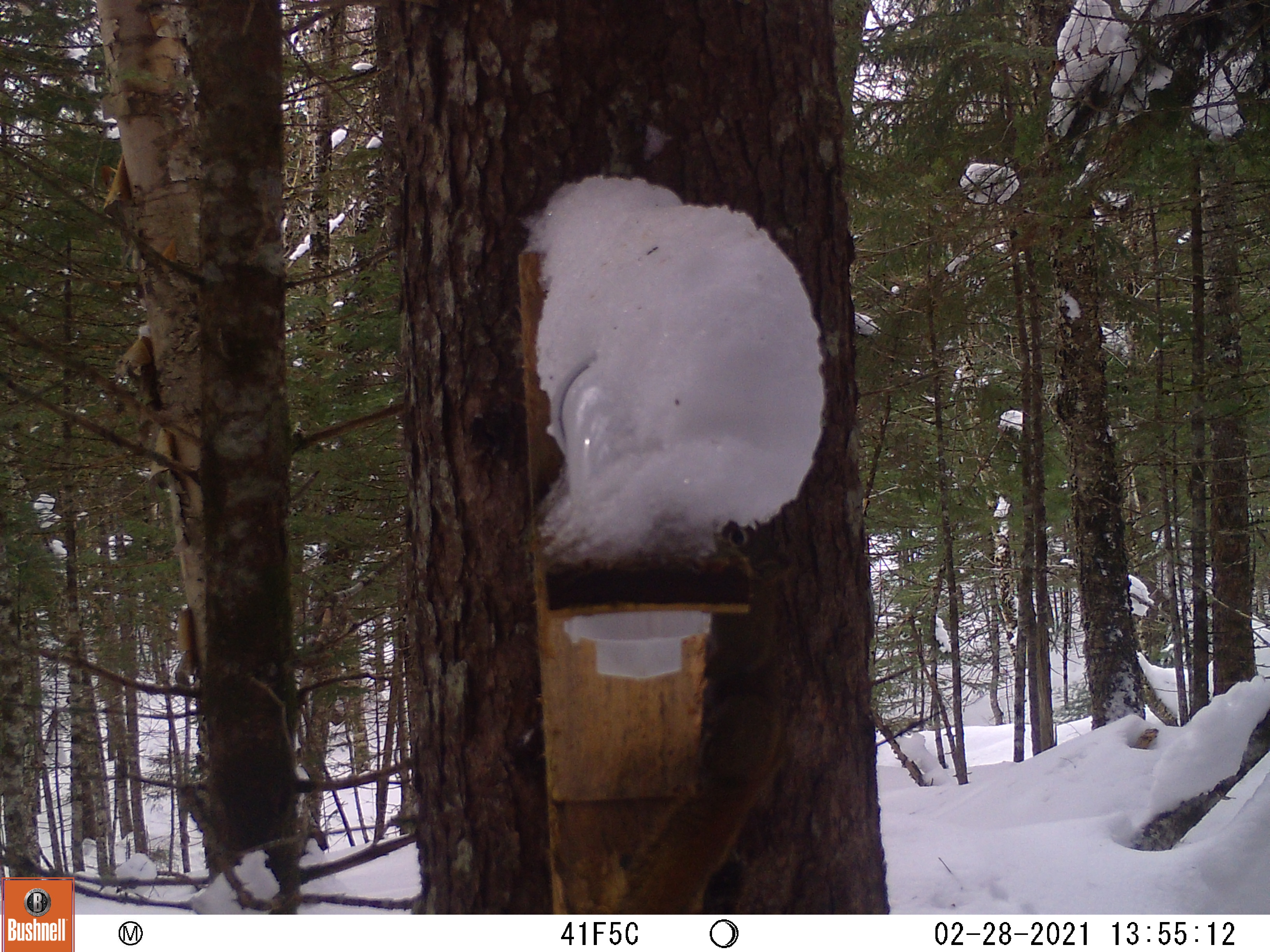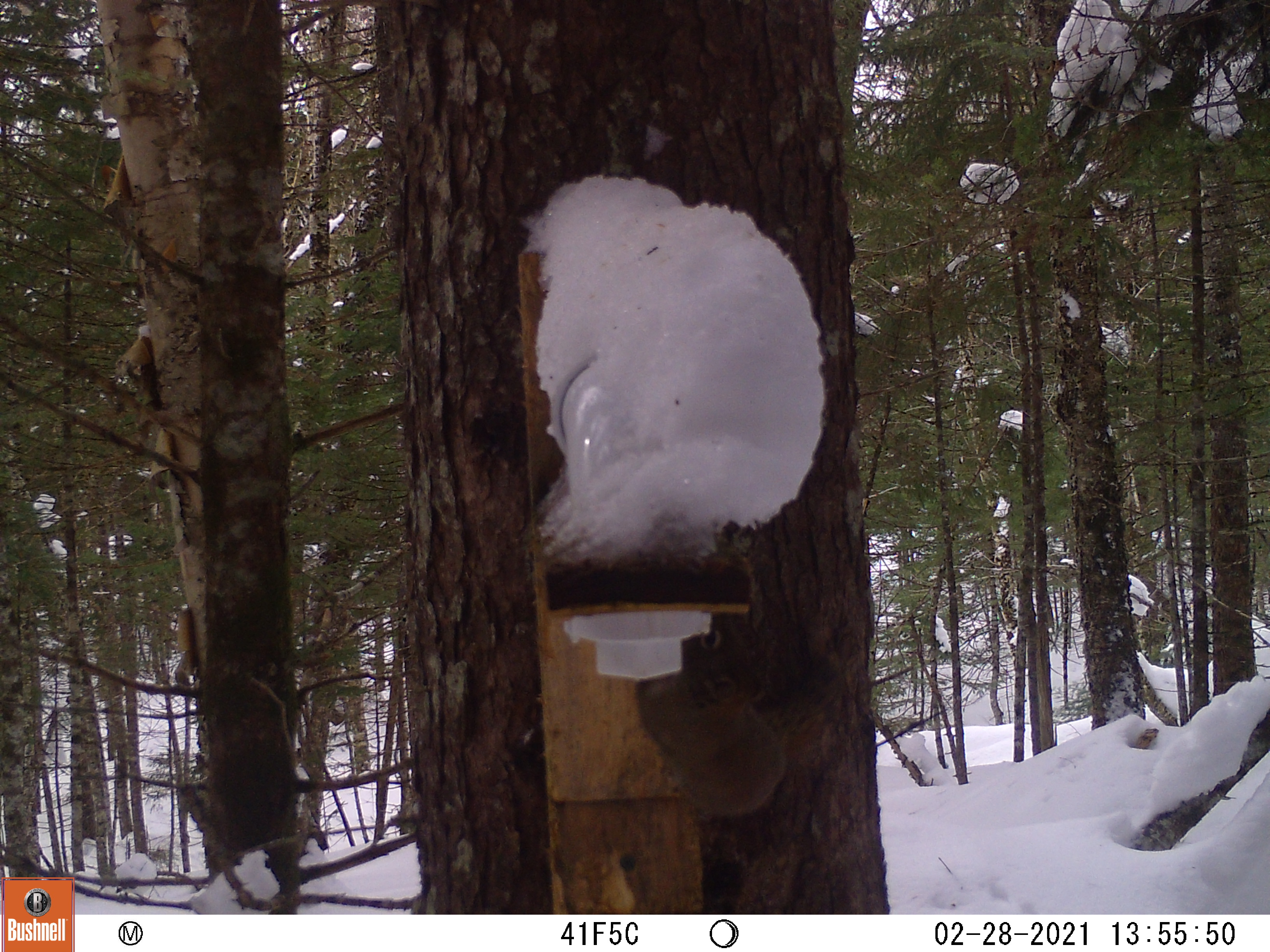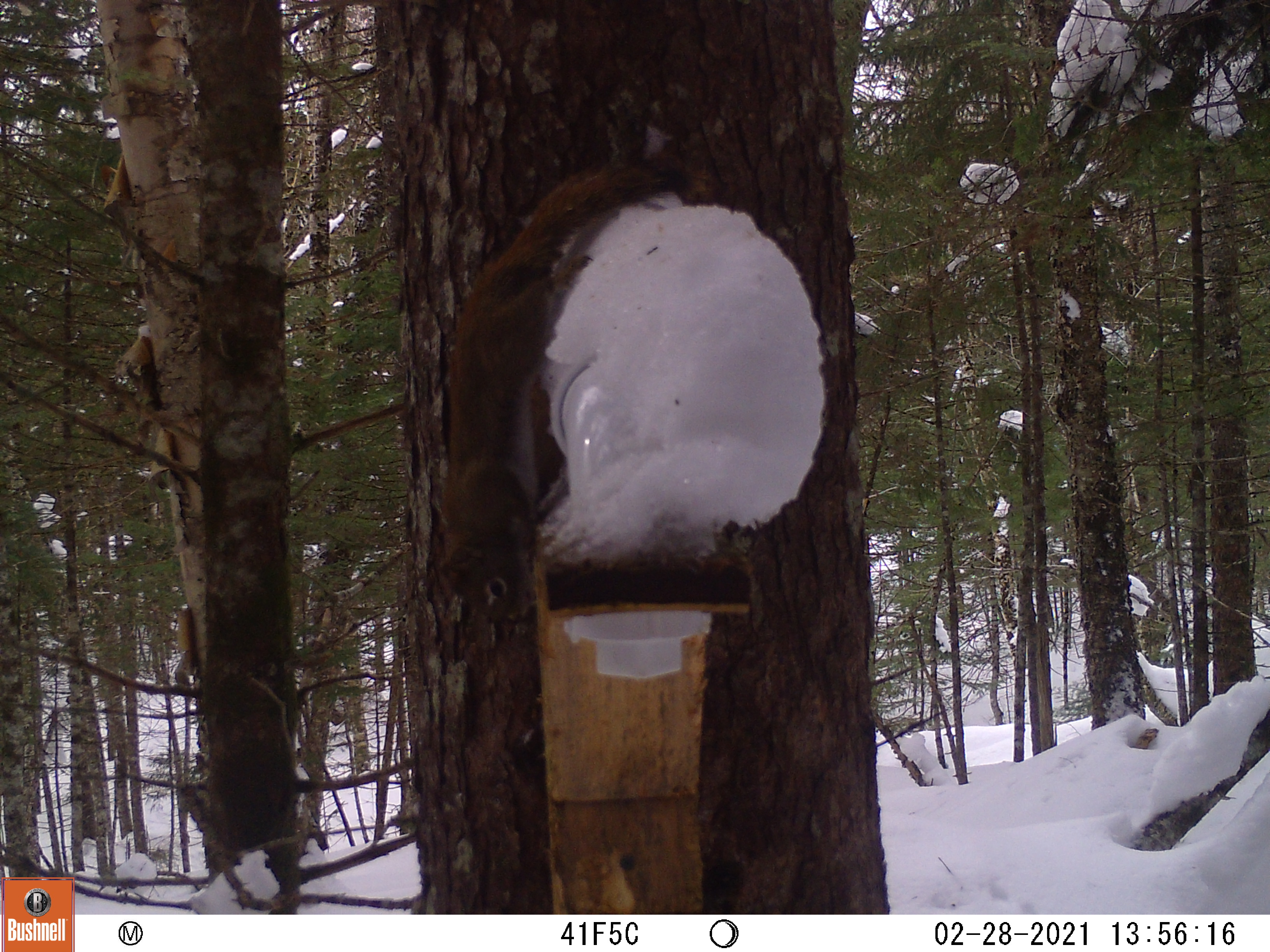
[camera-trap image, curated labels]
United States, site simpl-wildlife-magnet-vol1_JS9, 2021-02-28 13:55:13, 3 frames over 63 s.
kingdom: Animalia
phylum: Chordata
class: Mammalia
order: Rodentia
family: Sciuridae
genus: Tamiasciurus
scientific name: Tamiasciurus hudsonicus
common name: red squirrel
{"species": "red squirrel (Tamiasciurus hudsonicus)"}